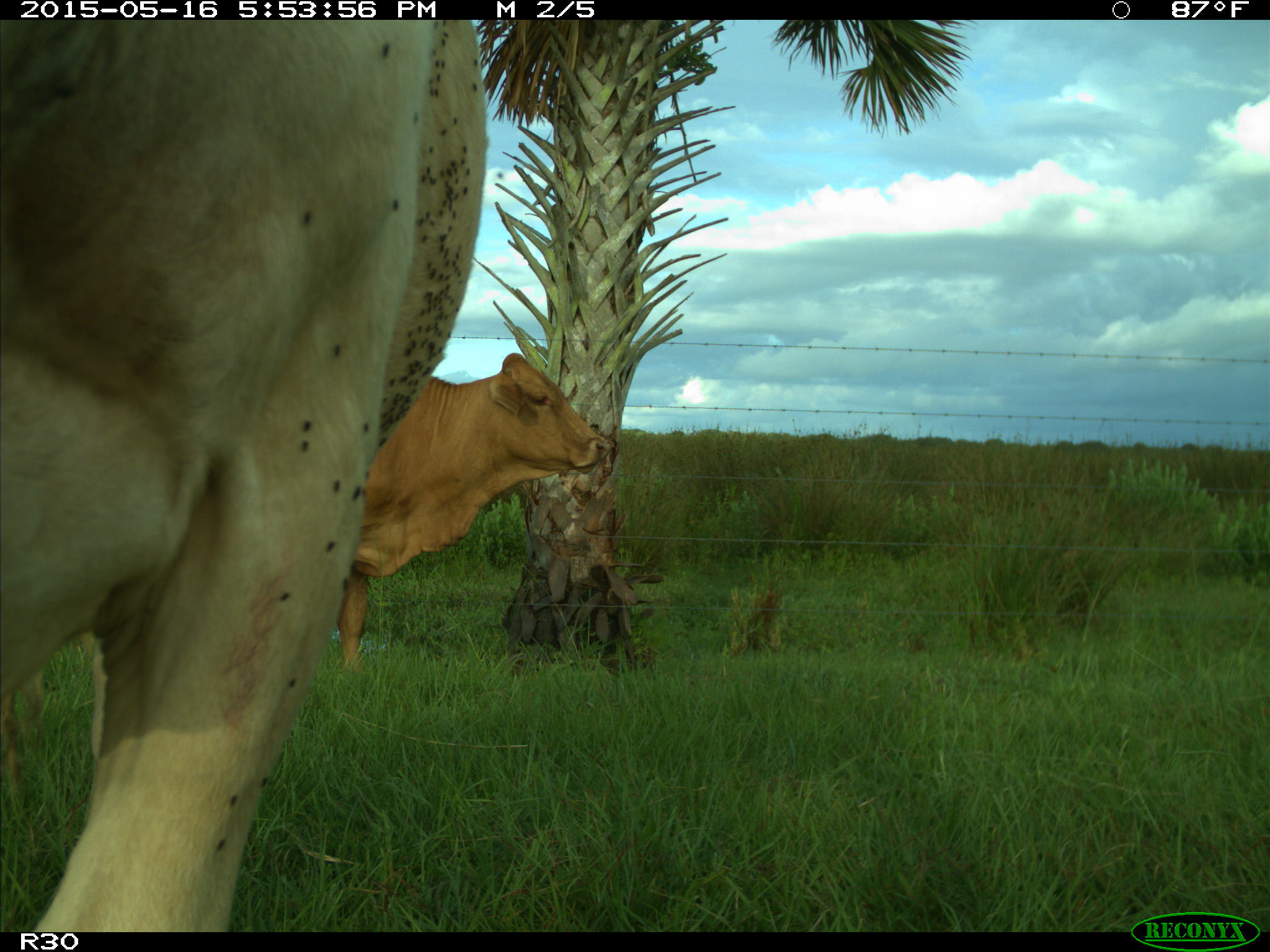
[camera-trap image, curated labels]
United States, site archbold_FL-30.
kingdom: Animalia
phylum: Chordata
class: Mammalia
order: Artiodactyla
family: Bovidae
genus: Bos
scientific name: Bos taurus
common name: domestic cow